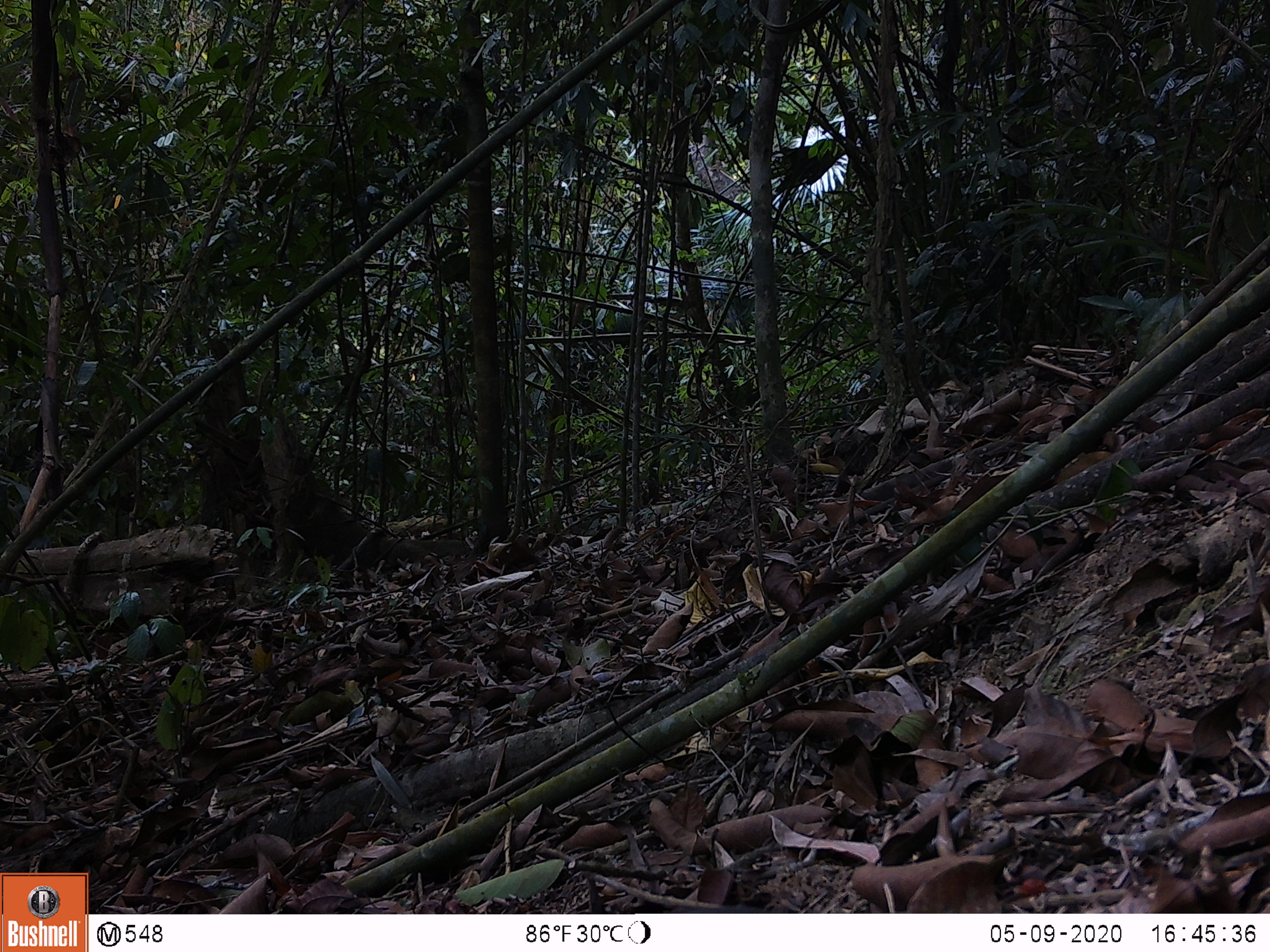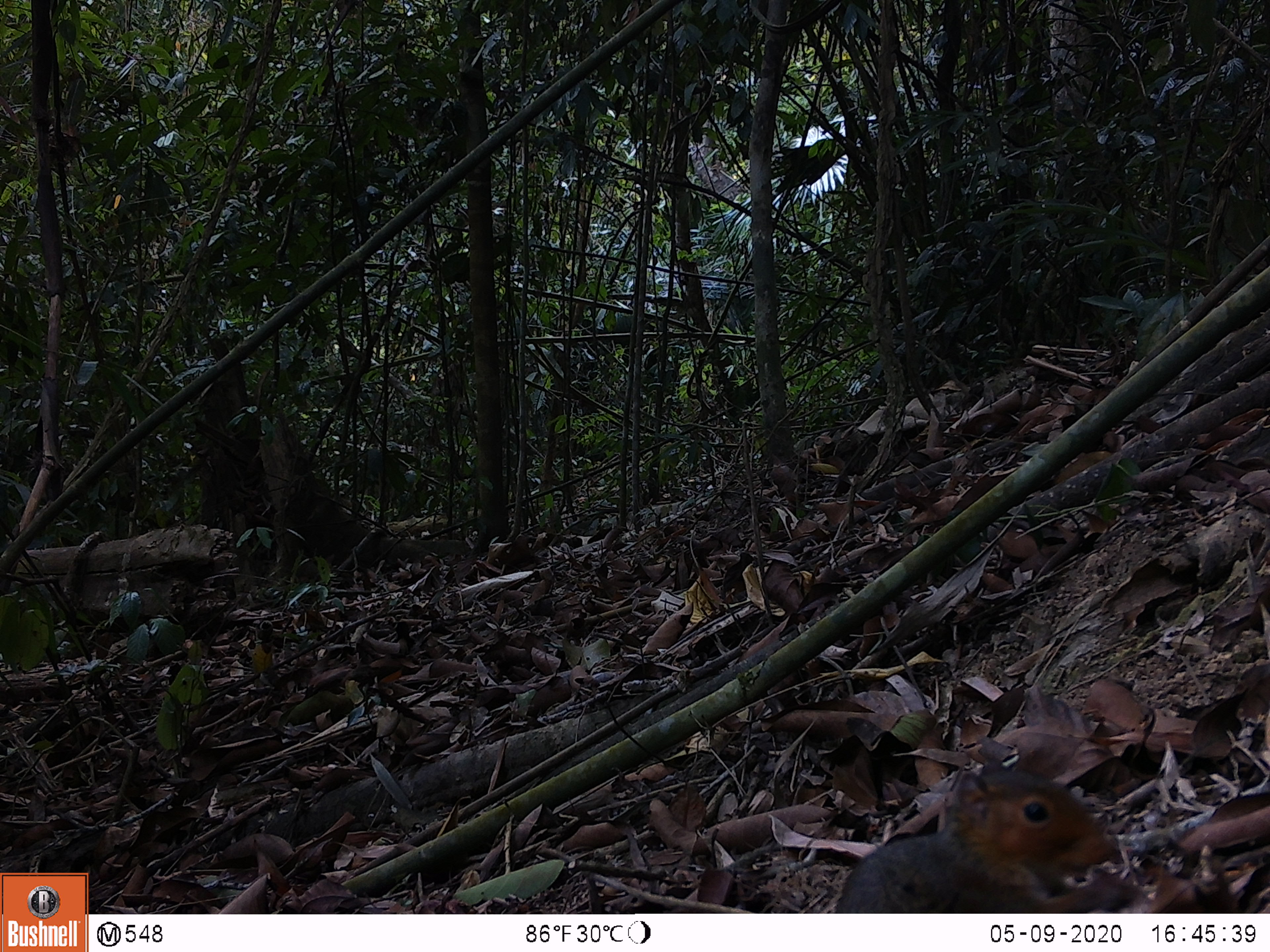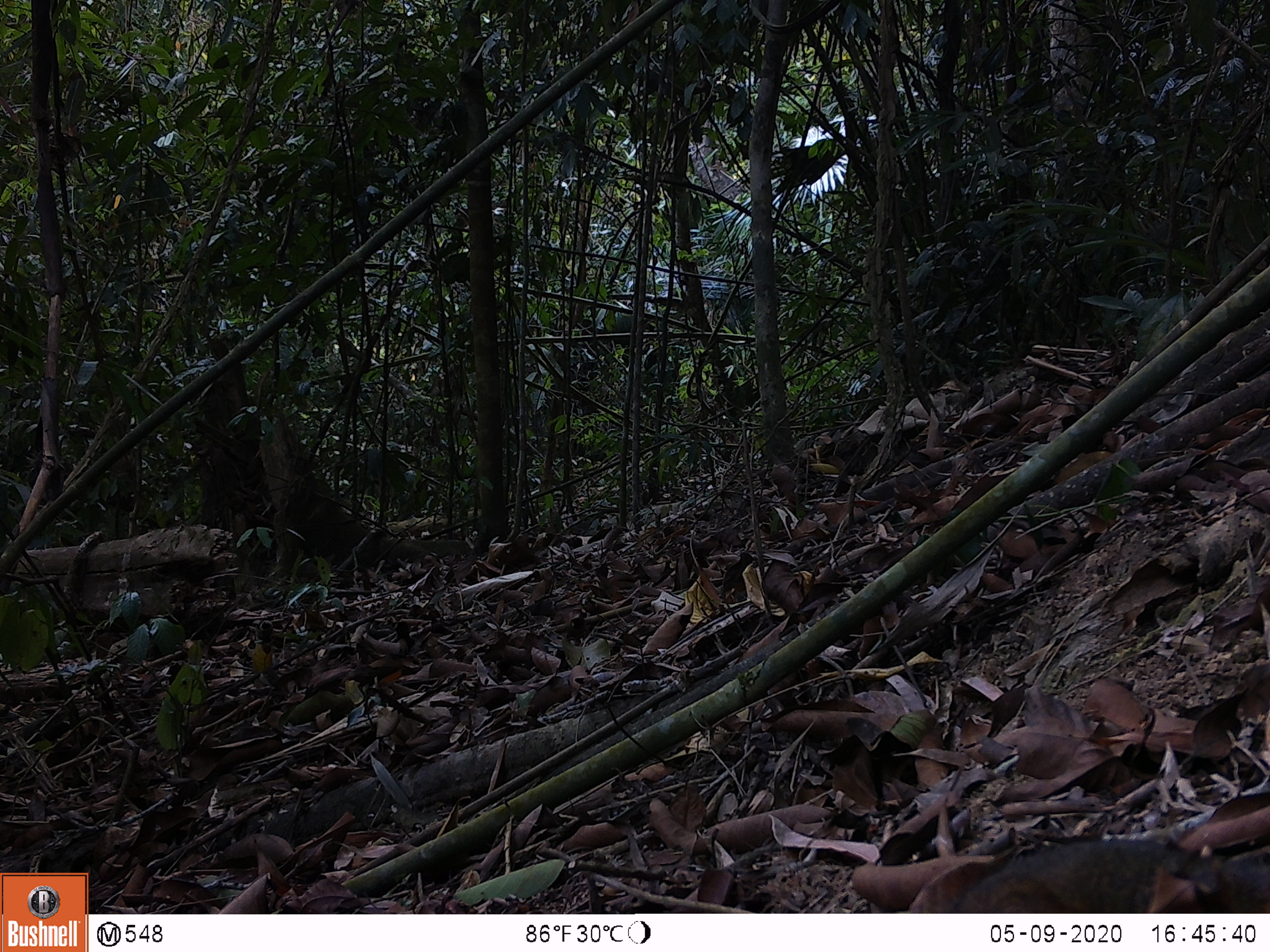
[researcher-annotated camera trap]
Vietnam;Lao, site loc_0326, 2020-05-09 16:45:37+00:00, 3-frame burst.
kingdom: Animalia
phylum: Chordata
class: Mammalia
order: Rodentia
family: Sciuridae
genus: Dremomys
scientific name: Dremomys rufigenis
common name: red-cheeked squirrel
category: red cheeked squirrel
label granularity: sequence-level